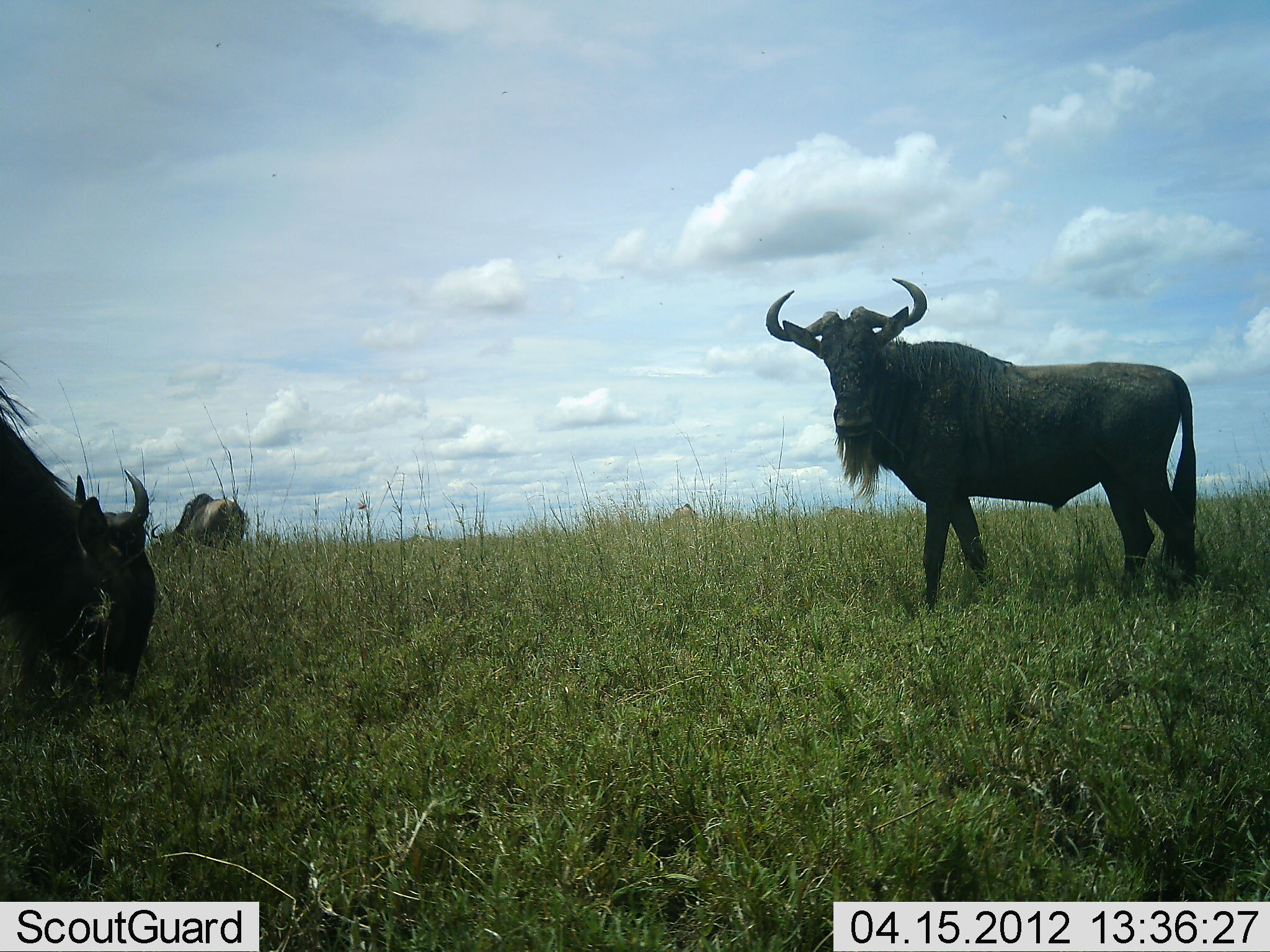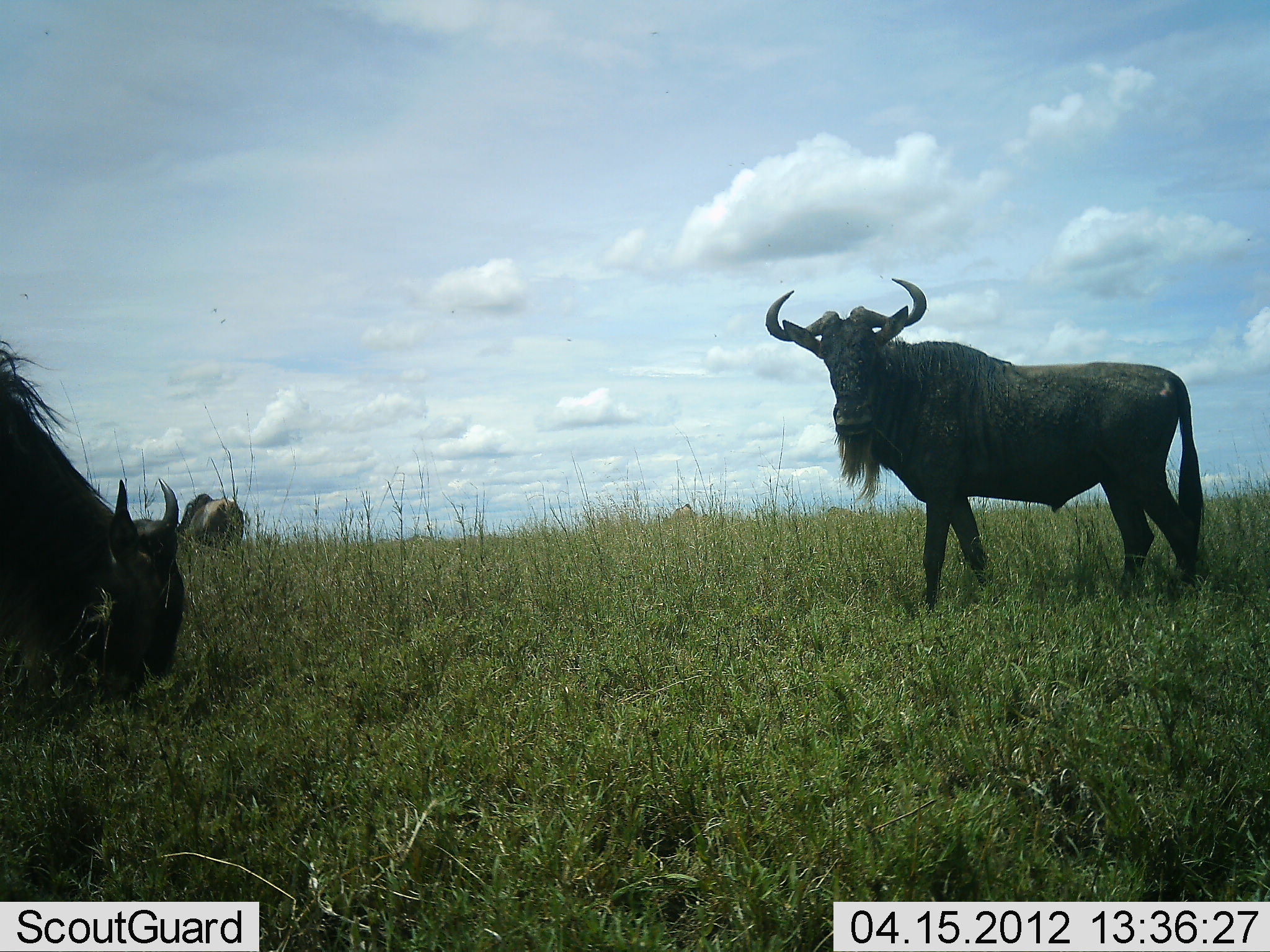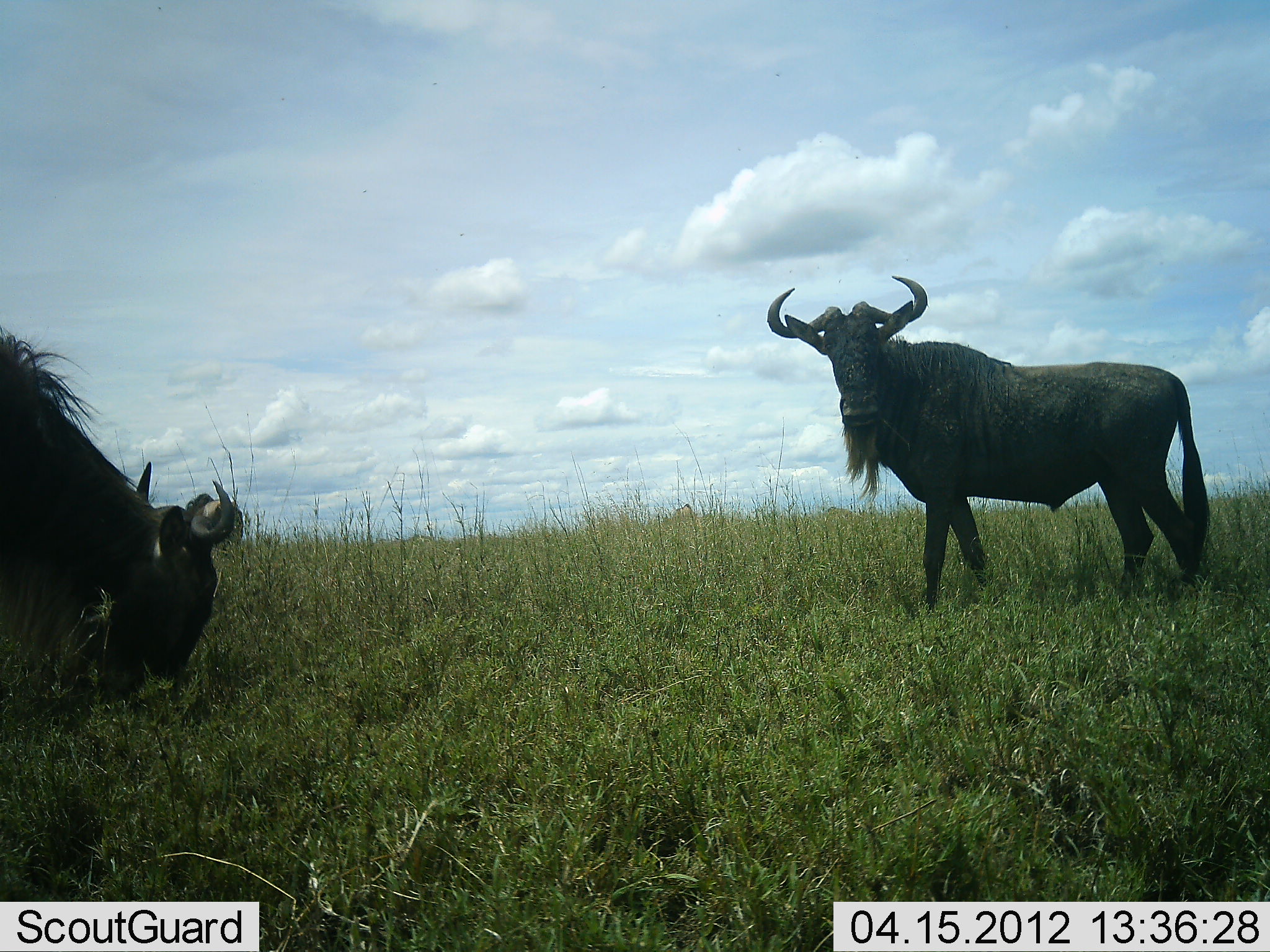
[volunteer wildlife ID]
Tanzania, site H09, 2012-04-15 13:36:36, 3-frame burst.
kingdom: Animalia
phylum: Chordata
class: Mammalia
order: Artiodactyla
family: Bovidae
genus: Connochaetes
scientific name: Connochaetes taurinus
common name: blue wildebeest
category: wildebeest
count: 3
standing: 92%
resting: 0%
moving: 4%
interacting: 0%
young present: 0%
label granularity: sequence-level